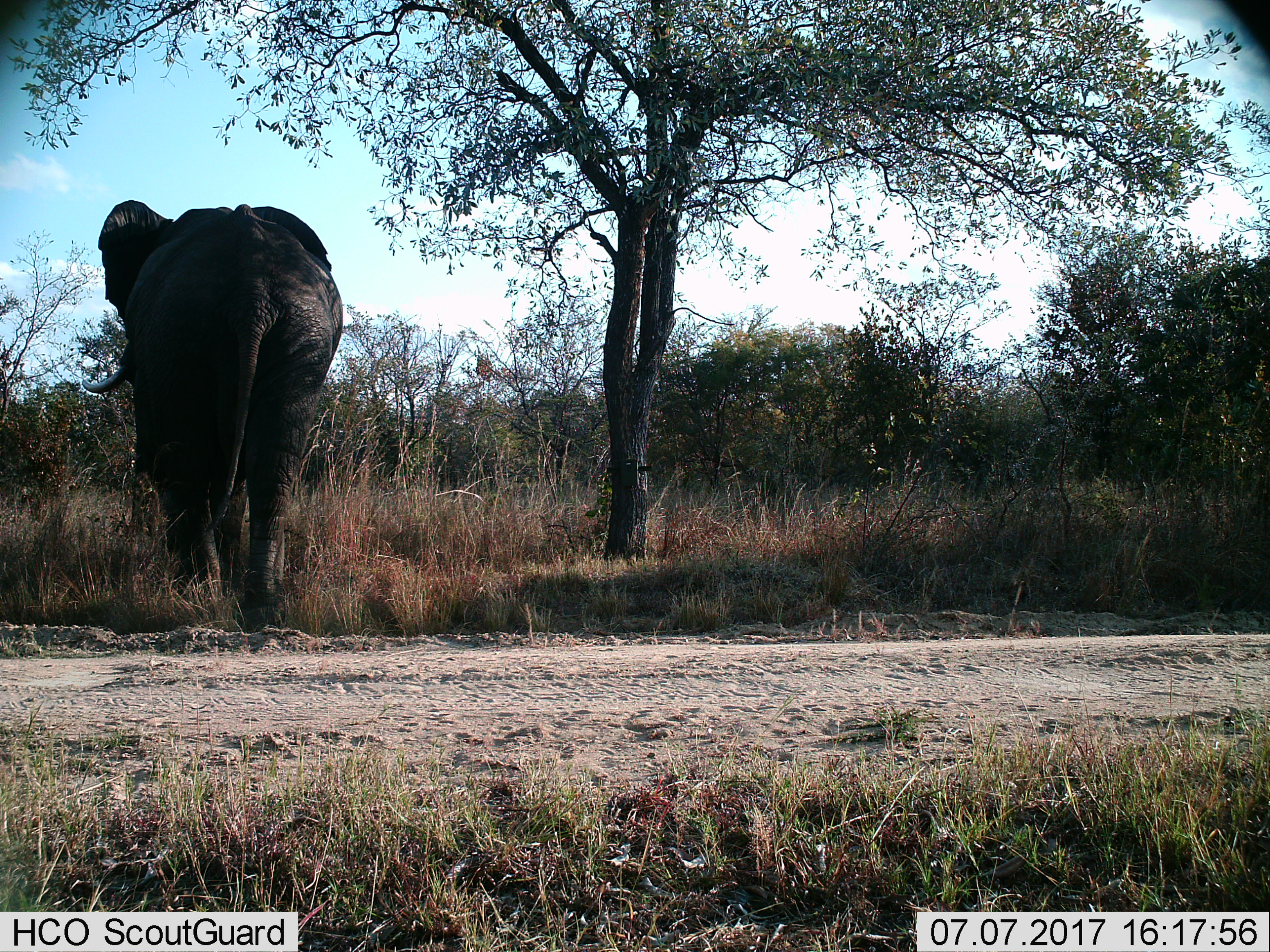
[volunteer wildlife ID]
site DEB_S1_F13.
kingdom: Animalia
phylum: Chordata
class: Mammalia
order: Proboscidea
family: Elephantidae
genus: Loxodonta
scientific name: Loxodonta africana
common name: african bush elephant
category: elephant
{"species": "elephant (african bush elephant) (Loxodonta africana)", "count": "1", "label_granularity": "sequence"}